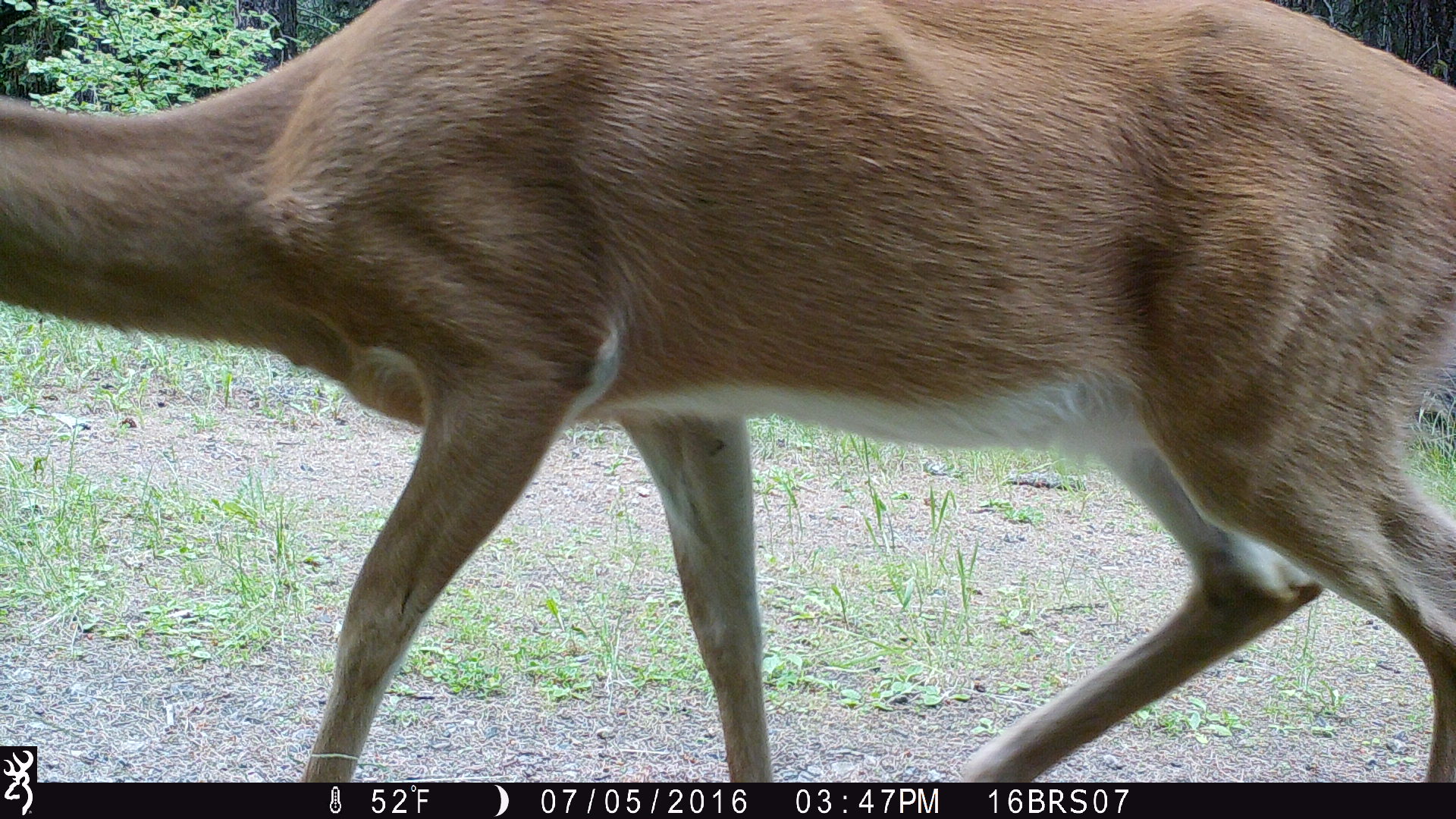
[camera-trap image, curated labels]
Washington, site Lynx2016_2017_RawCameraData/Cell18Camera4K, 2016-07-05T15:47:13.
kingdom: Animalia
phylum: Chordata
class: Mammalia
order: Artiodactyla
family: Cervidae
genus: Odocoileus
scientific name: Odocoileus virginianus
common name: white-tailed deer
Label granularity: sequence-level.